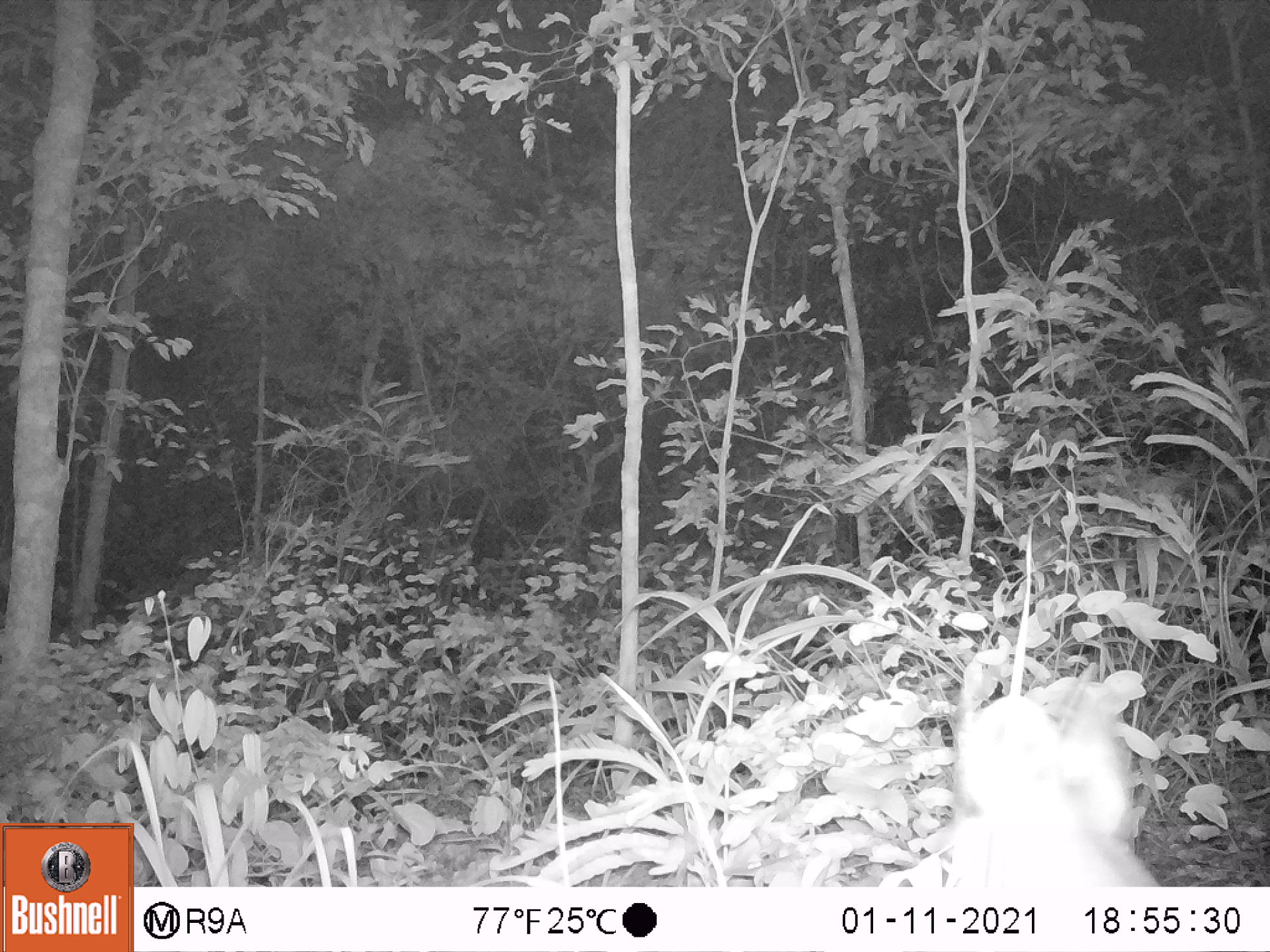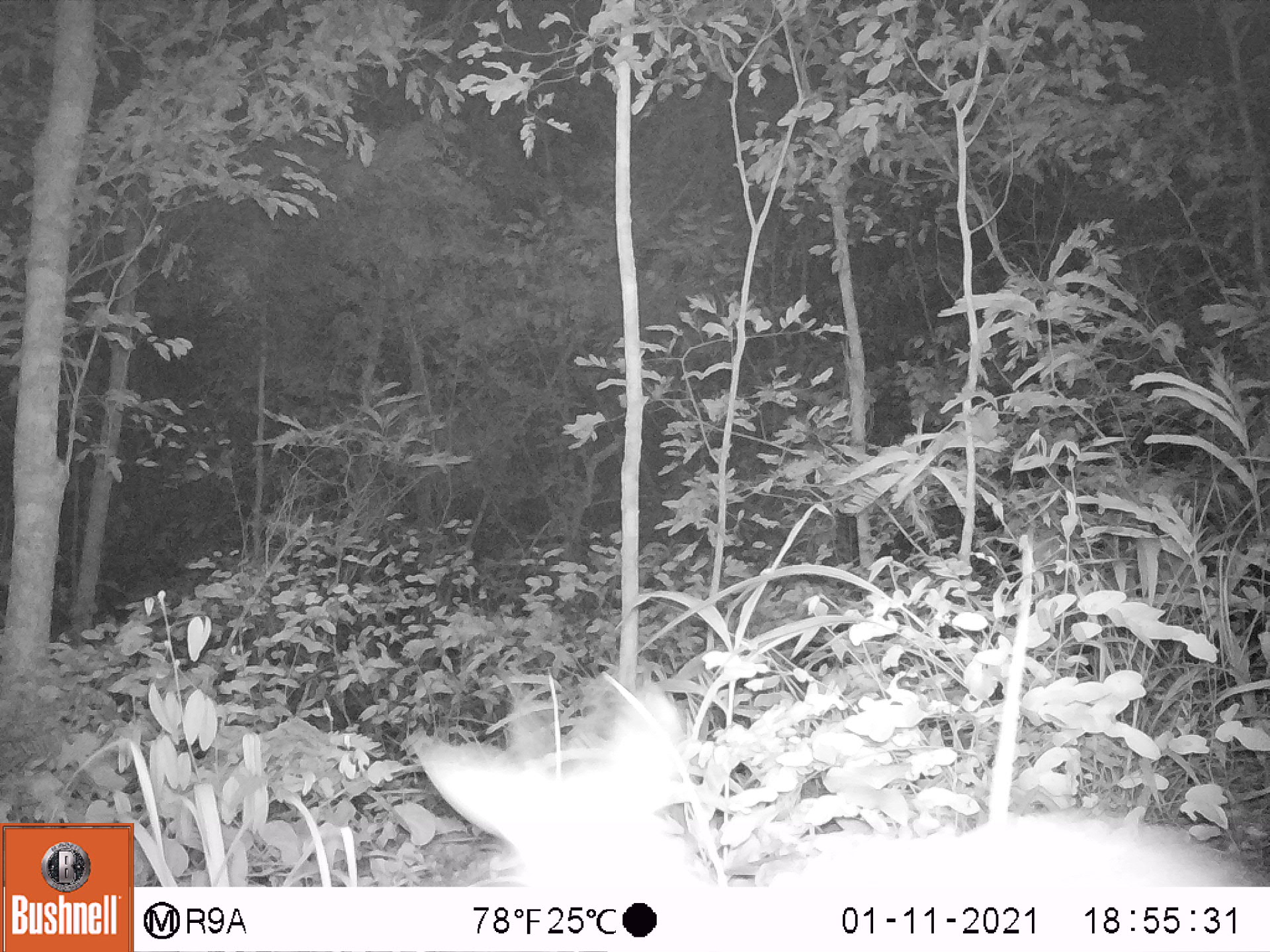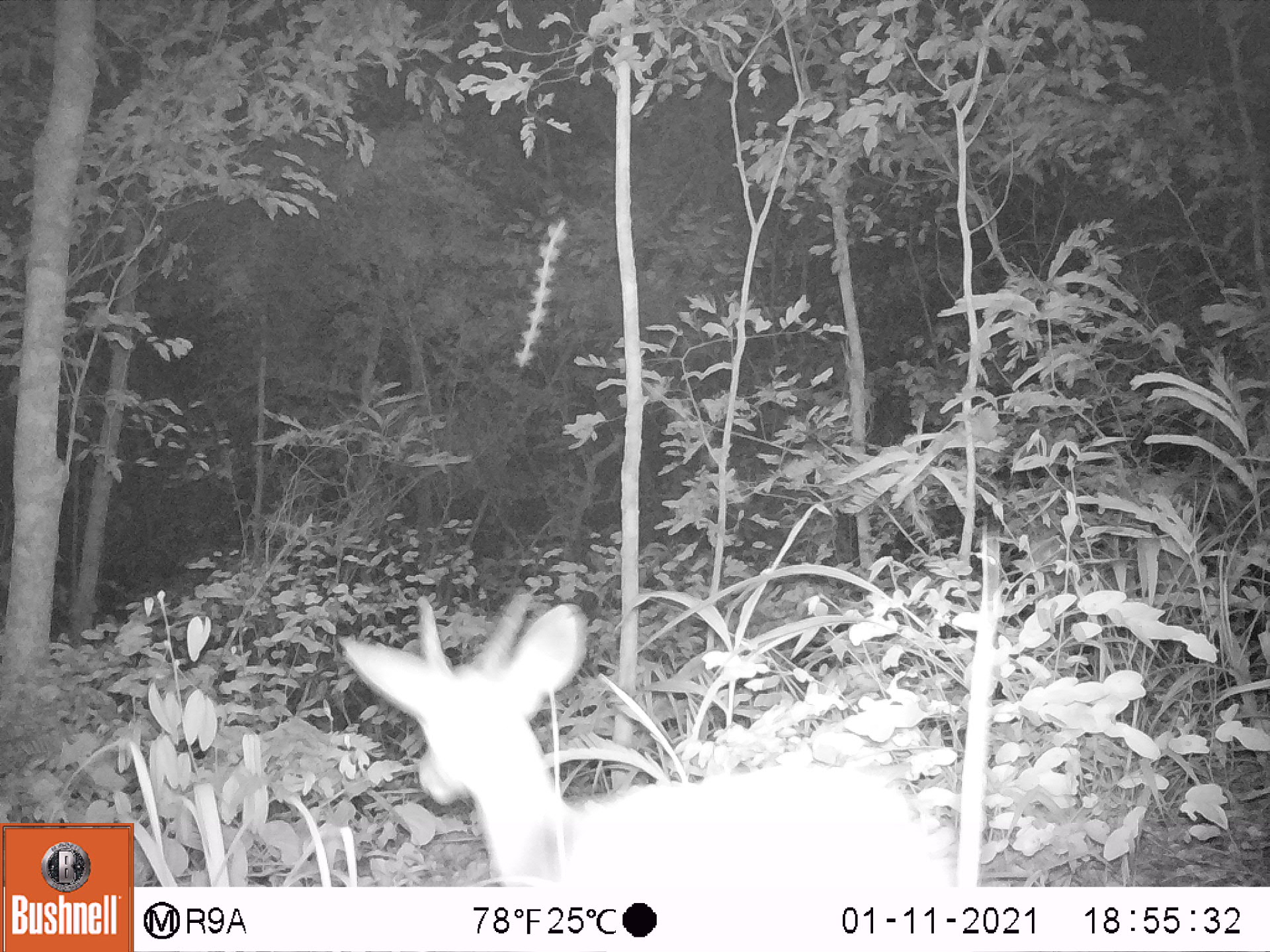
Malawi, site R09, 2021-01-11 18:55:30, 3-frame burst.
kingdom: Animalia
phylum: Chordata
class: Mammalia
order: Artiodactyla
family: Bovidae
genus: Tragelaphus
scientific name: Tragelaphus sylvaticus sylvaticus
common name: cape bushbuck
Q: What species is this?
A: Cape bushbuck (Tragelaphus sylvaticus sylvaticus).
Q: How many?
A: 1.